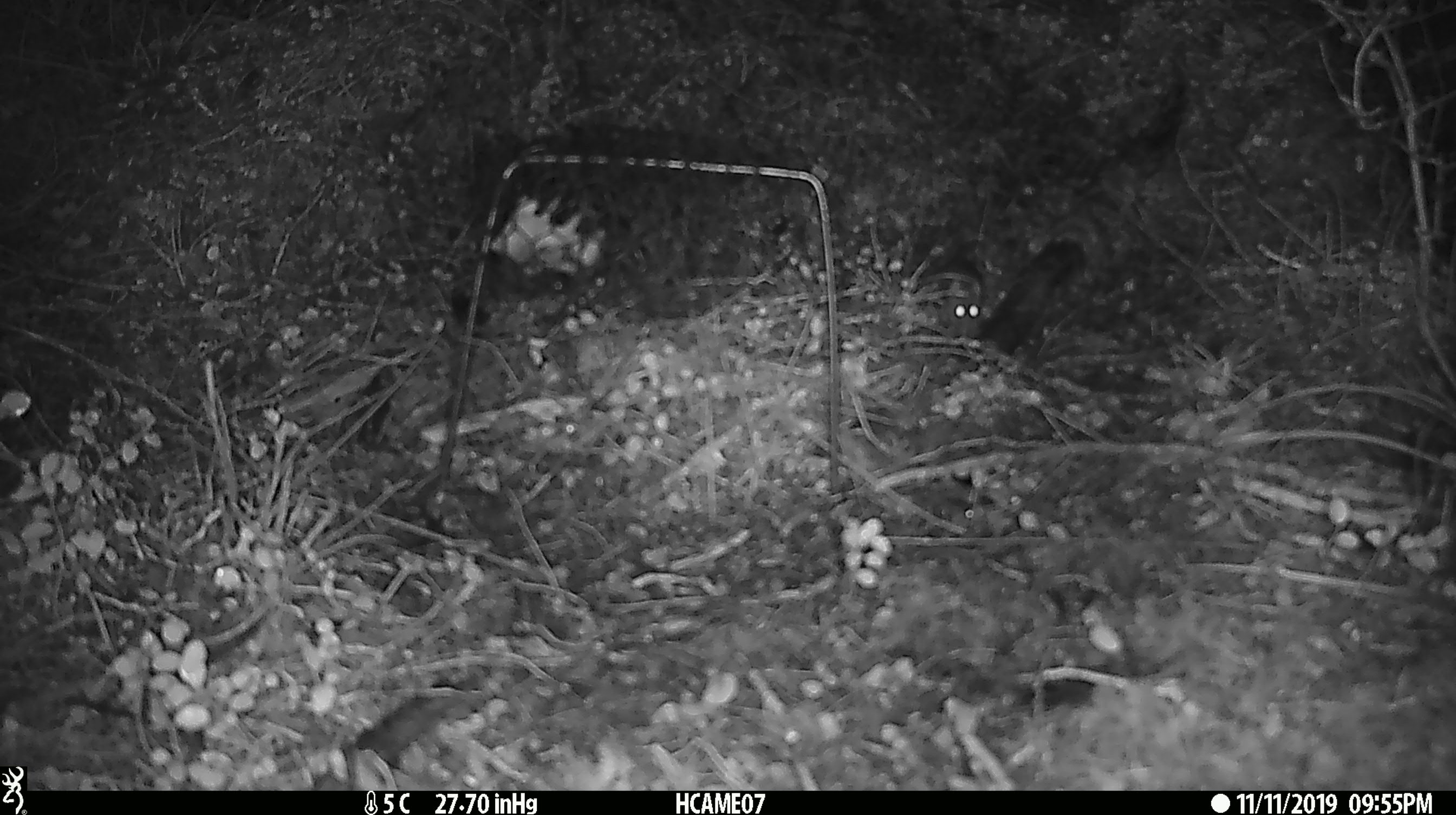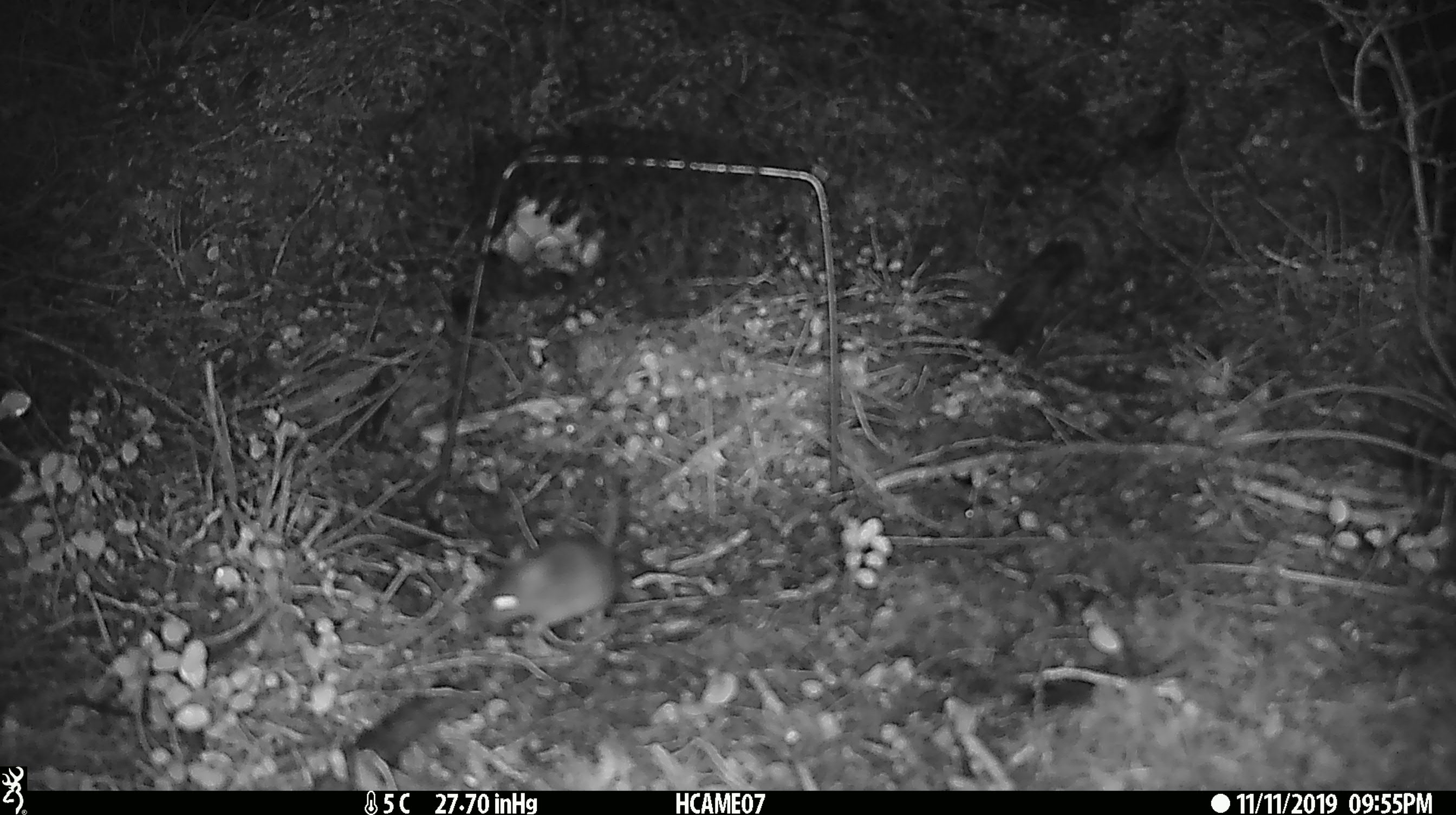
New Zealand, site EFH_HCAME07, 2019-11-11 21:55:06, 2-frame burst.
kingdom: Animalia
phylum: Chordata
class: Mammalia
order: Rodentia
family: Muridae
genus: Mus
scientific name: Mus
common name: mouse